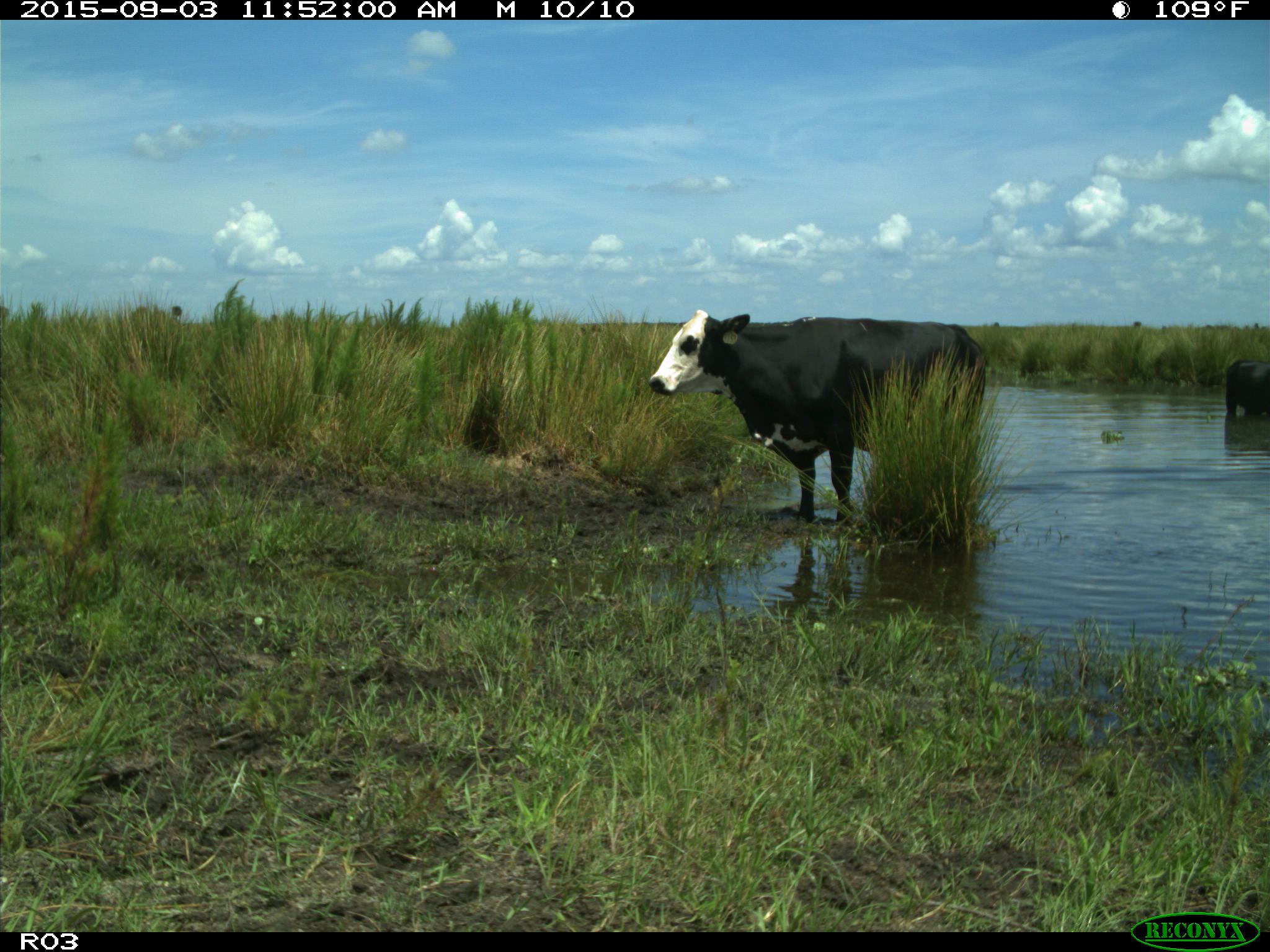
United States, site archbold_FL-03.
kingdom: Animalia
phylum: Chordata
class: Mammalia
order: Artiodactyla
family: Bovidae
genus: Bos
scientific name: Bos taurus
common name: domestic cow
Bos taurus (domestic cow).